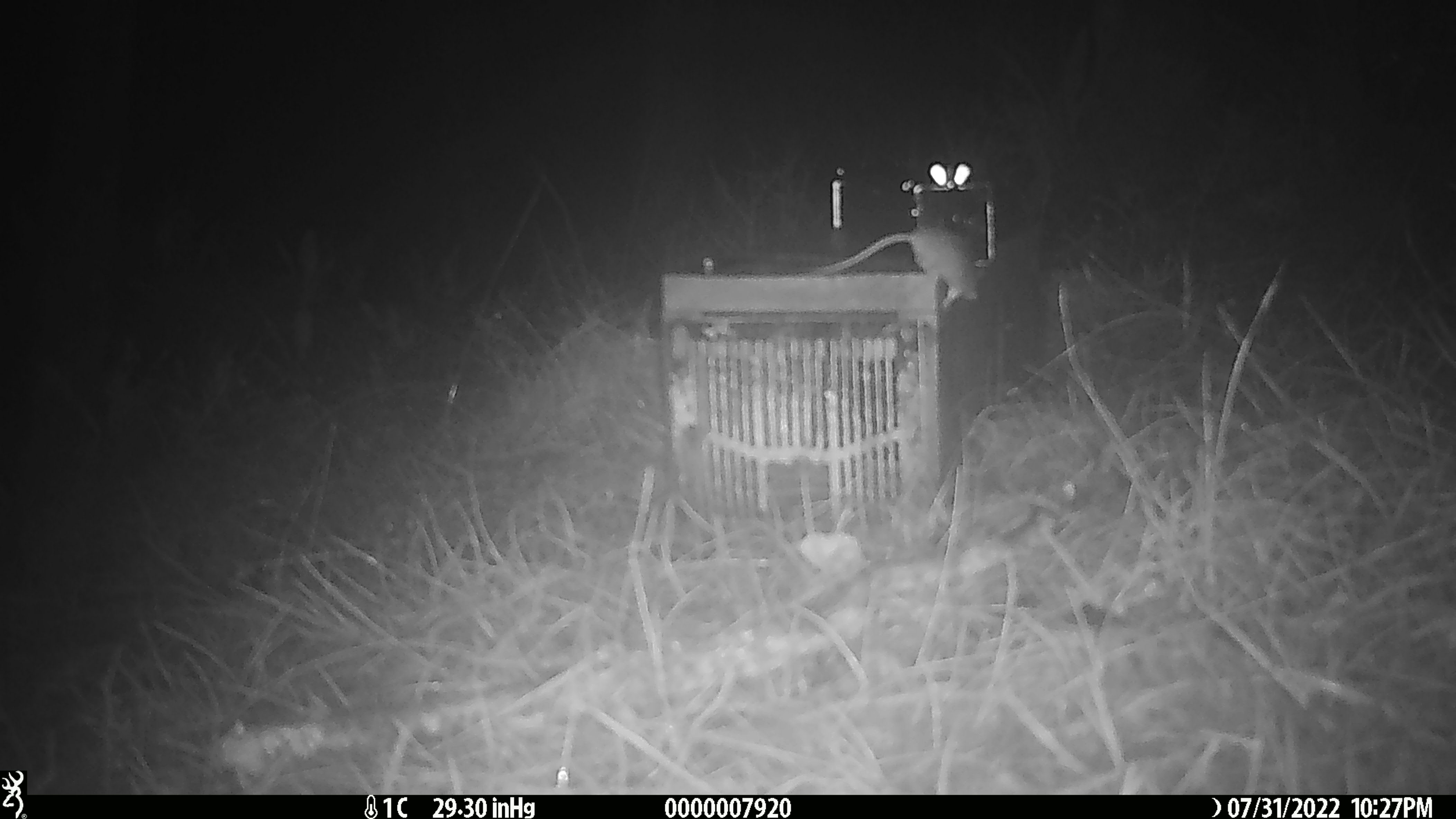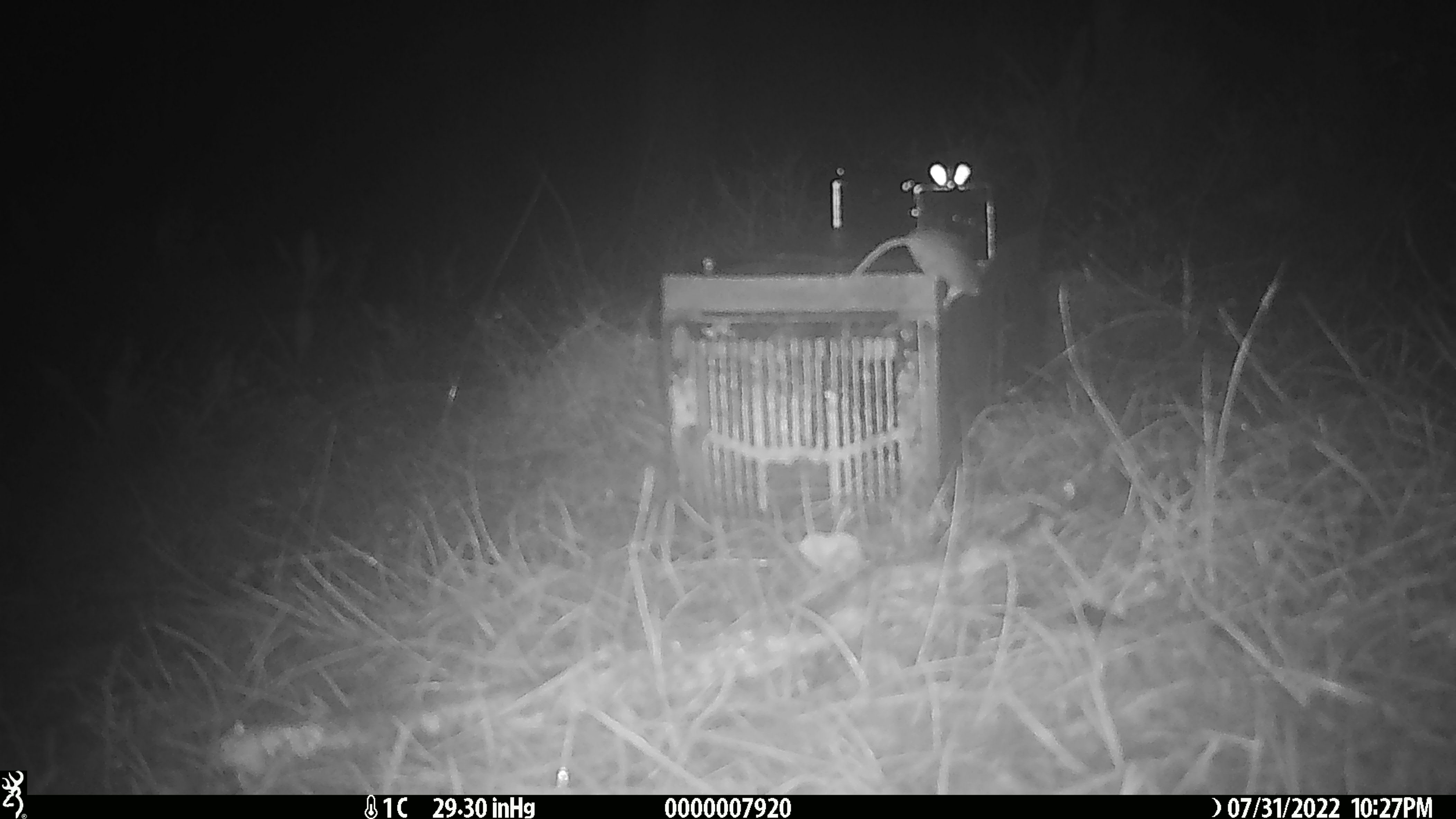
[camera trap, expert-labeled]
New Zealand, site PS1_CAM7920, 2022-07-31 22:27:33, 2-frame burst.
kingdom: Animalia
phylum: Chordata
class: Mammalia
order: Rodentia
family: Muridae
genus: Mus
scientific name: Mus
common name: mouse